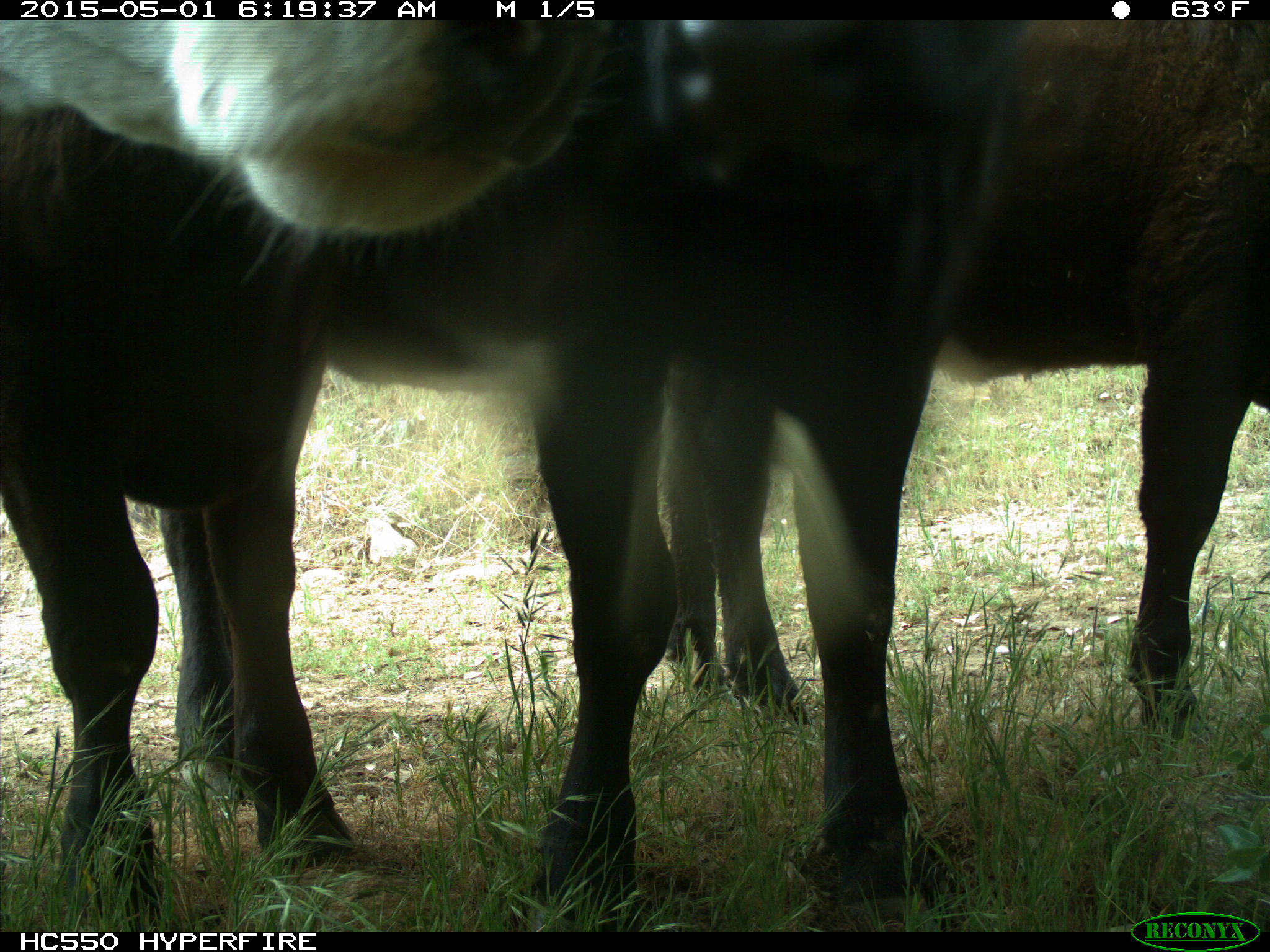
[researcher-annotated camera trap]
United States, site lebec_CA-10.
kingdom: Animalia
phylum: Chordata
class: Mammalia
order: Artiodactyla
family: Bovidae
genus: Bos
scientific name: Bos taurus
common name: domestic cow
Bos taurus (domestic cow).